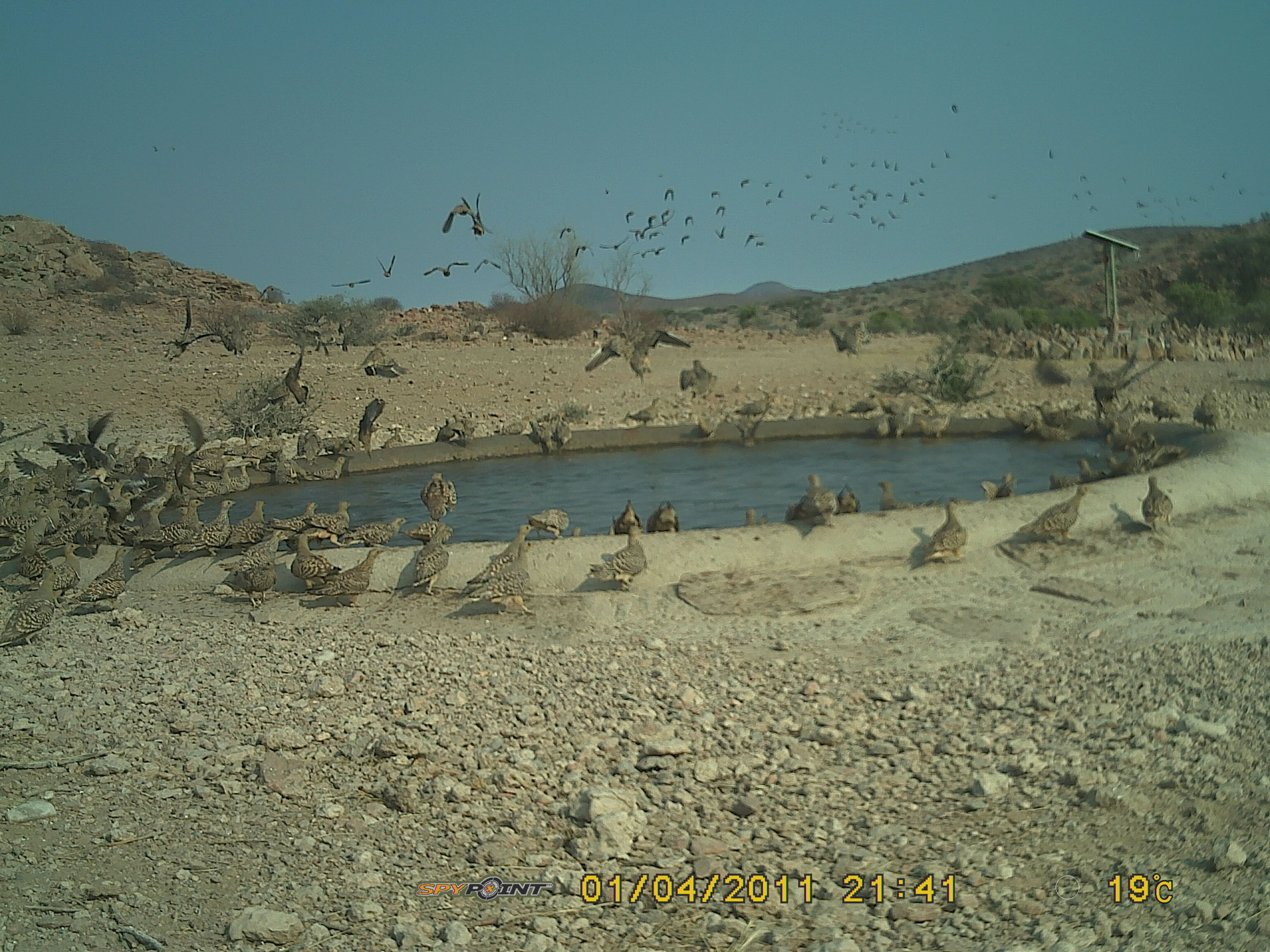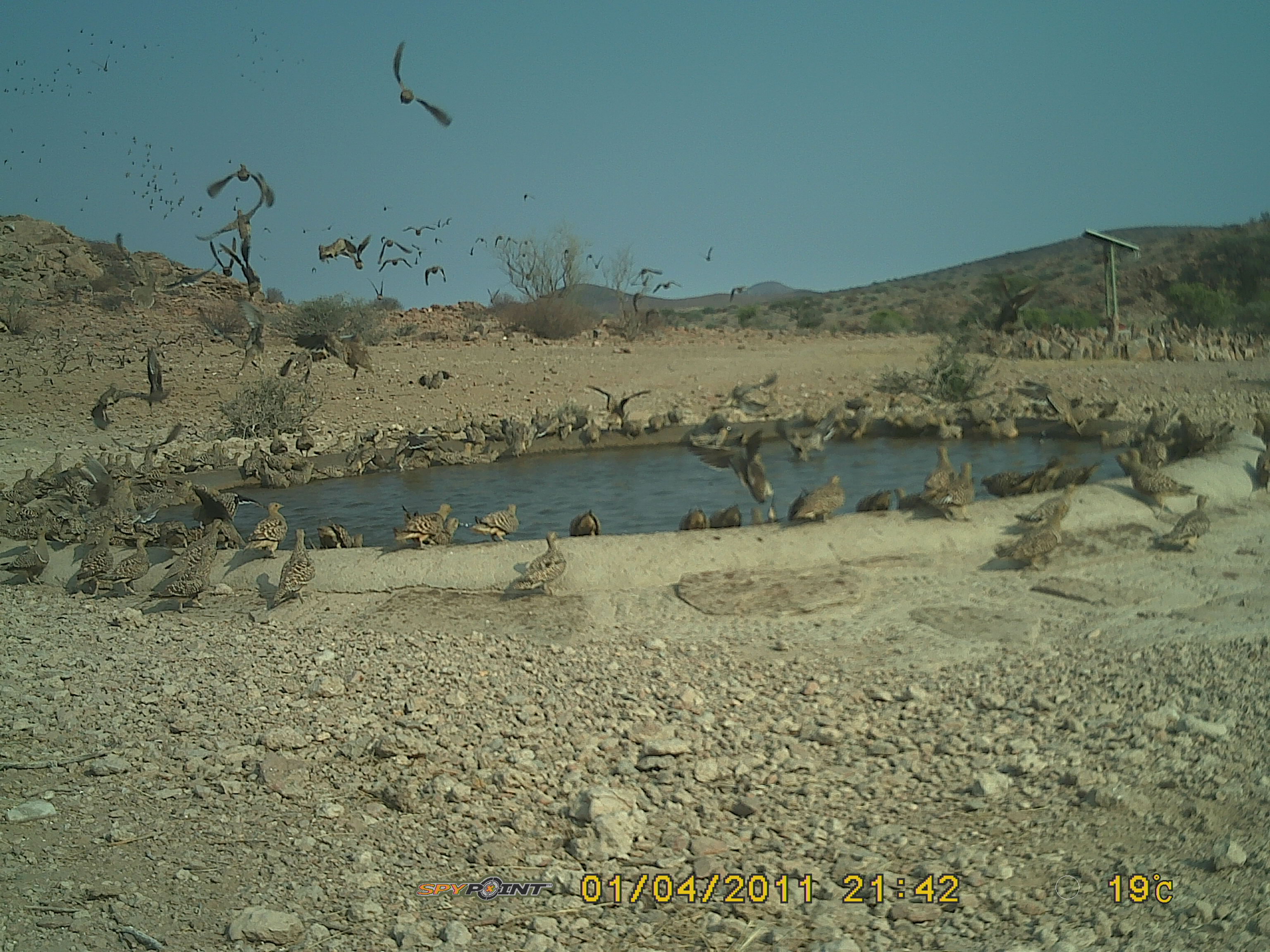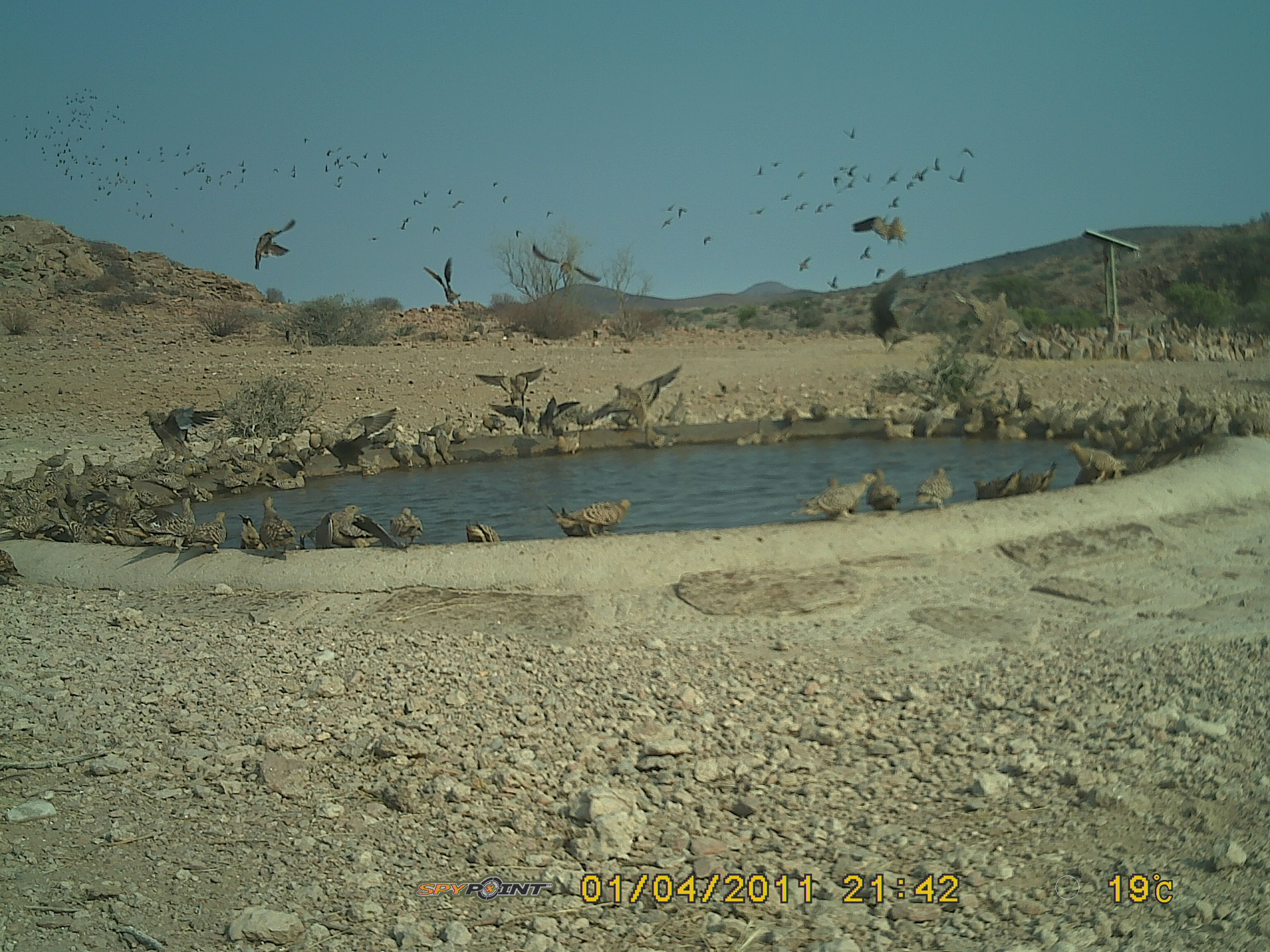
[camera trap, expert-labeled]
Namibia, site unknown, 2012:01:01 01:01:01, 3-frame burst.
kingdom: Animalia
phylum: Chordata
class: Aves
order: Pterocliformes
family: Pteroclidae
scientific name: Pteroclidae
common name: sandgrouse